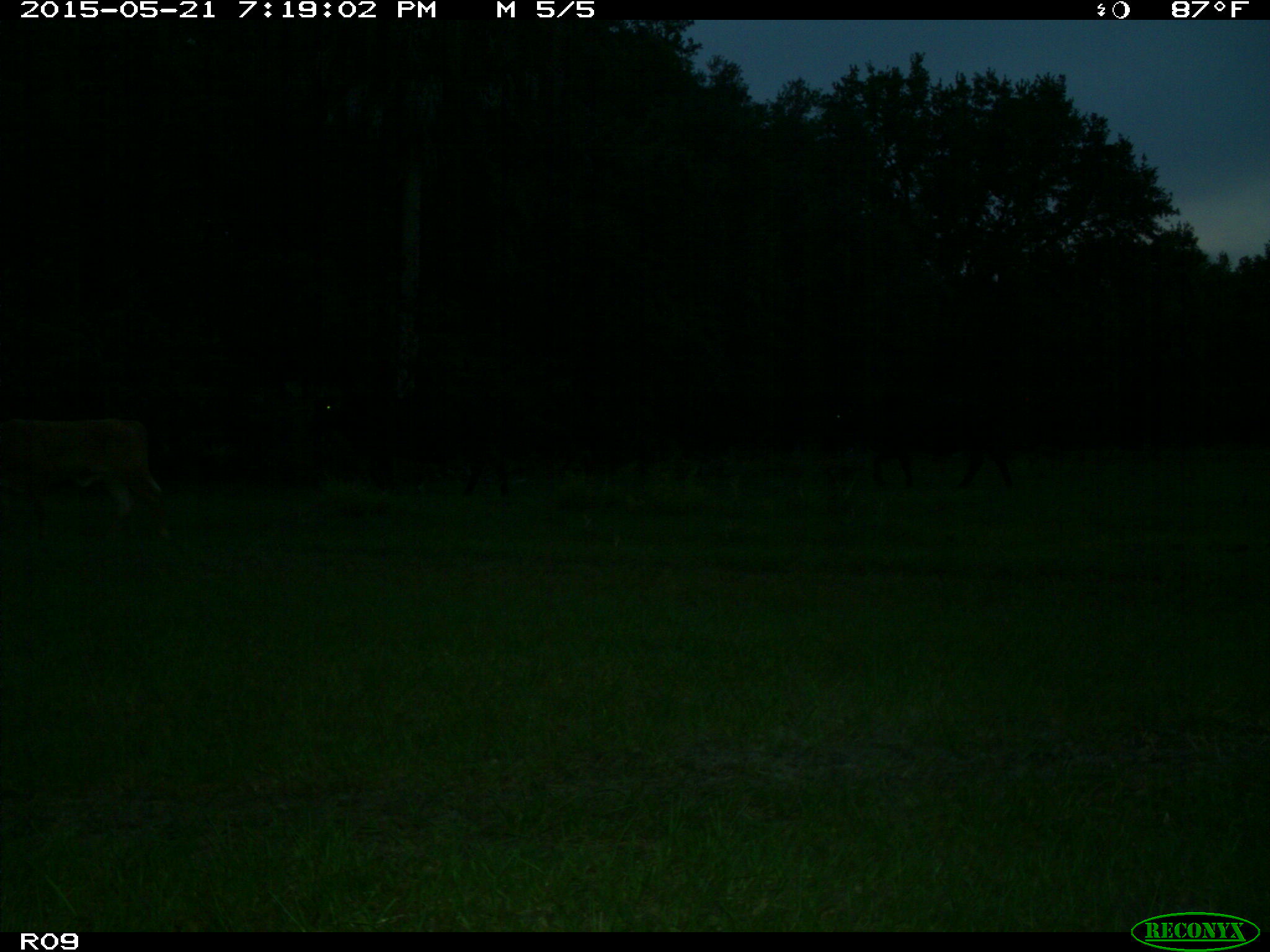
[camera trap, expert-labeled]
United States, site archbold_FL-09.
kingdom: Animalia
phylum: Chordata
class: Mammalia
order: Artiodactyla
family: Bovidae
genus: Bos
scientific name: Bos taurus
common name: domestic cow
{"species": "Bos taurus (domestic cow)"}